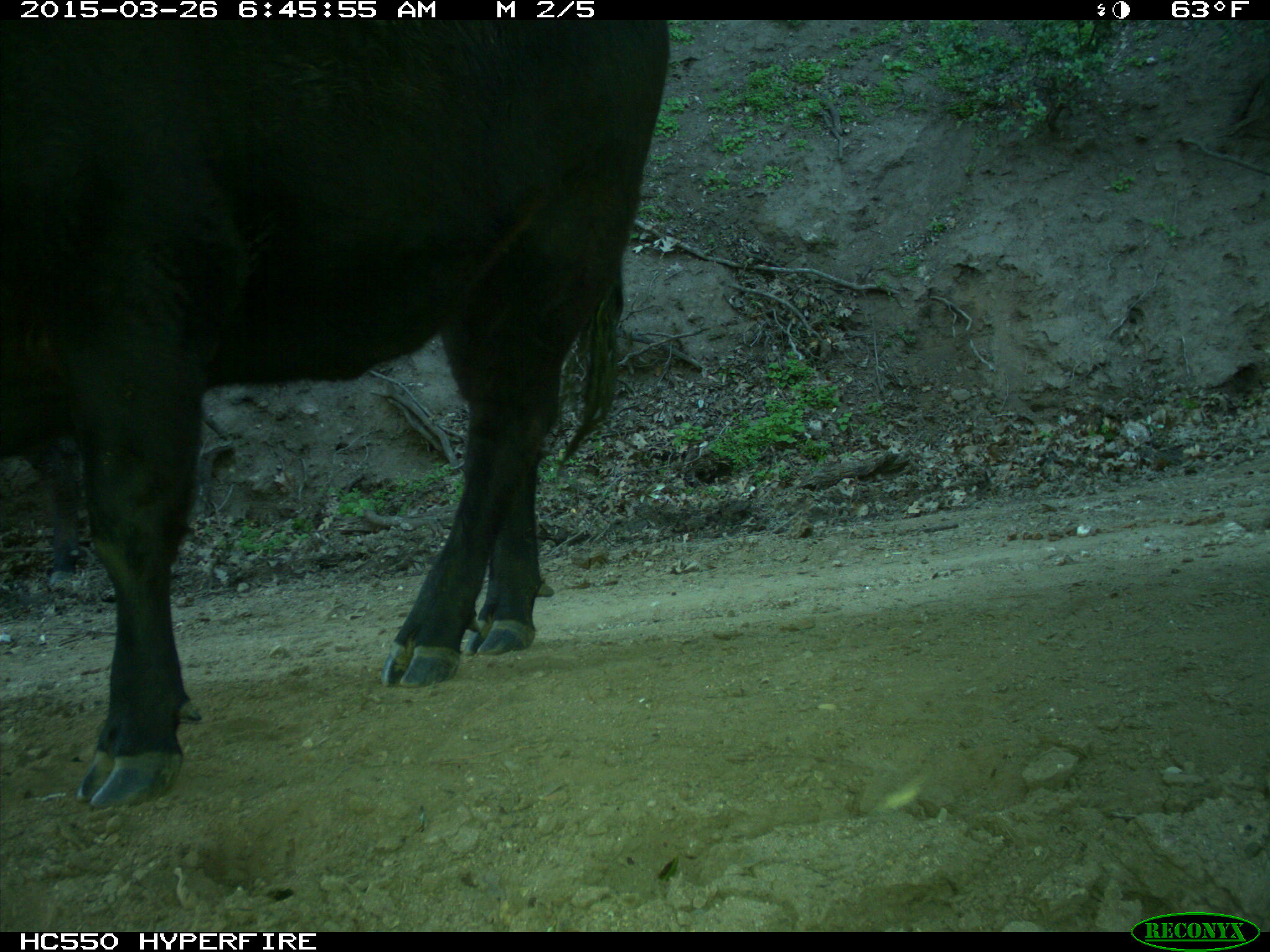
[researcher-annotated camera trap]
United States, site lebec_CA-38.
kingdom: Animalia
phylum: Chordata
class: Mammalia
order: Artiodactyla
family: Bovidae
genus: Bos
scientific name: Bos taurus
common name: domestic cow